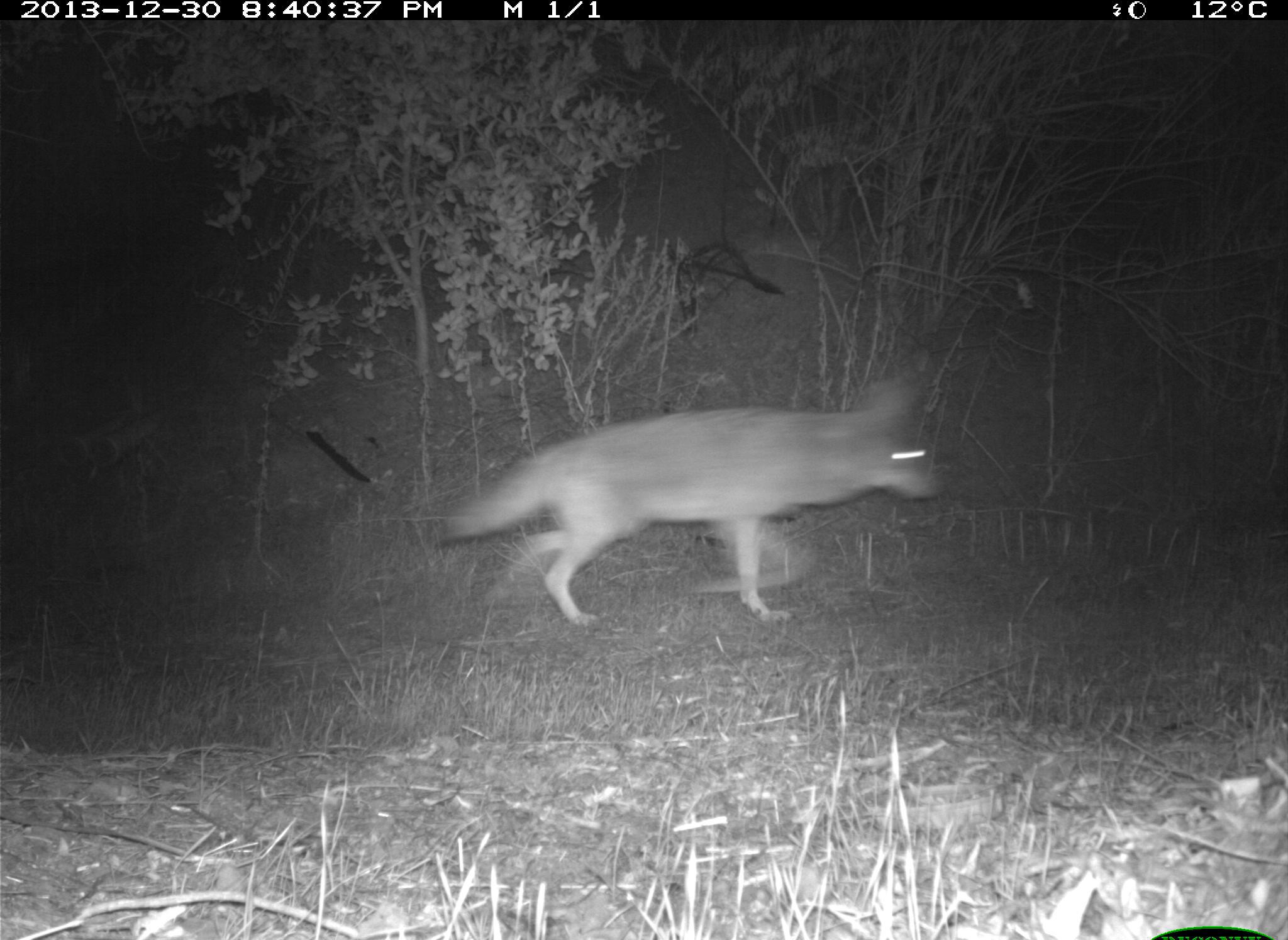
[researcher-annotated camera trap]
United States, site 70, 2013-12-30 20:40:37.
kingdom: Animalia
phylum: Chordata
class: Mammalia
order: Carnivora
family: Canidae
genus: Canis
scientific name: Canis latrans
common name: coyote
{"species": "coyote (Canis latrans)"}